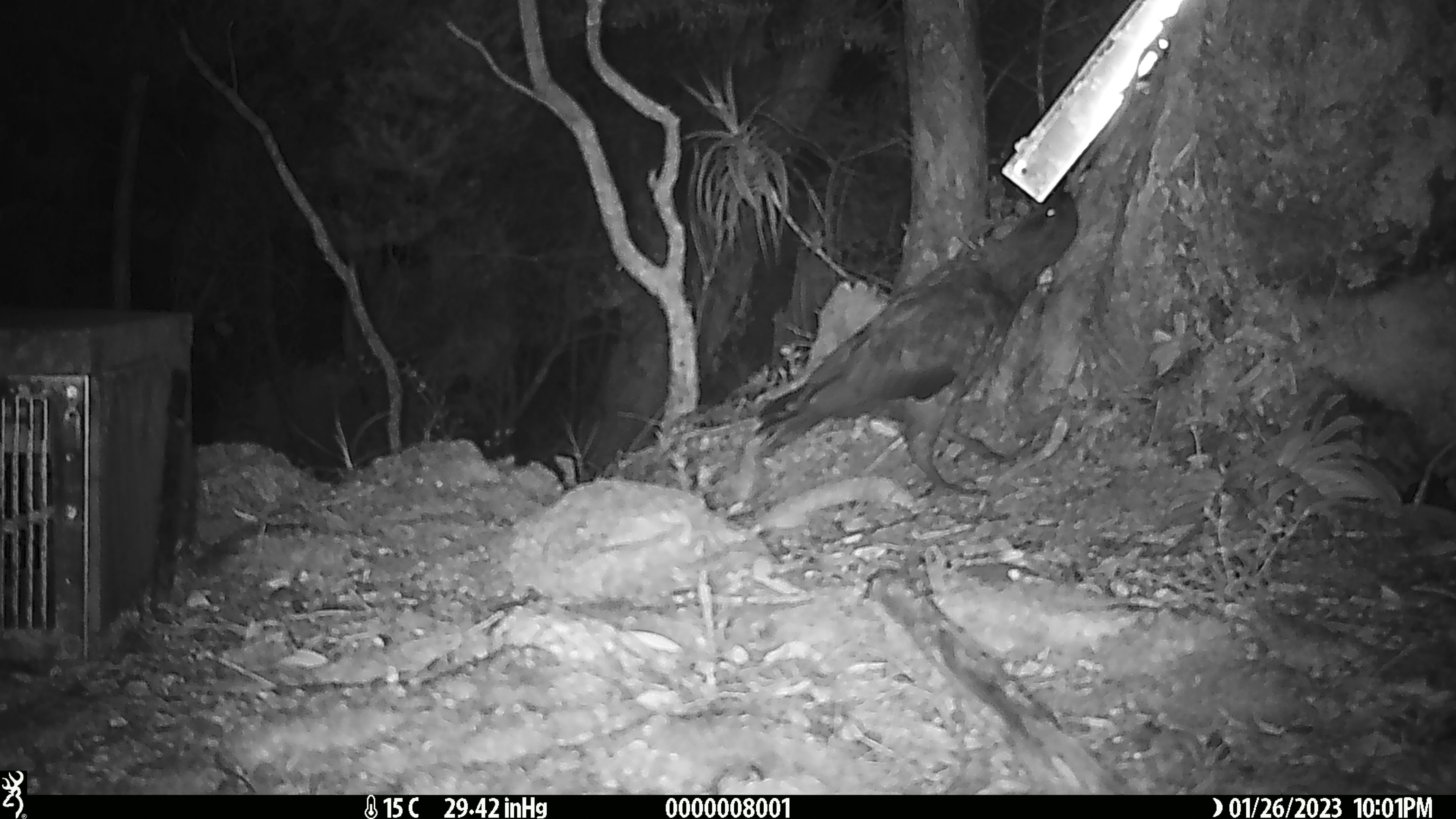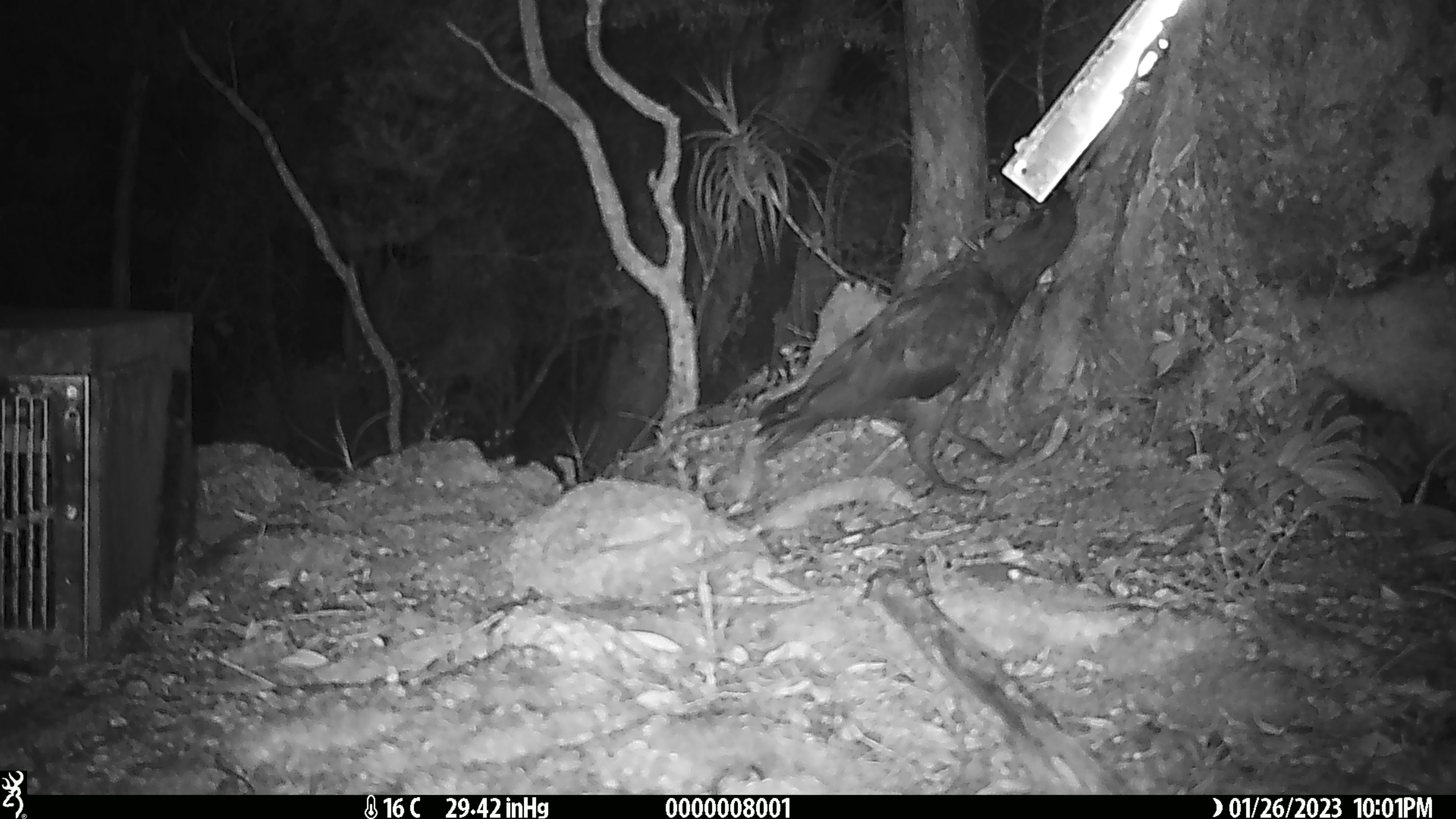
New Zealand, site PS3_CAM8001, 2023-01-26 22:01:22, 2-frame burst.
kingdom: Animalia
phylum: Chordata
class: Aves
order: Psittaciformes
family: Strigopidae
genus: Nestor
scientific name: Nestor notabilis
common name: kea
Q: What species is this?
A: Kea (Nestor notabilis).